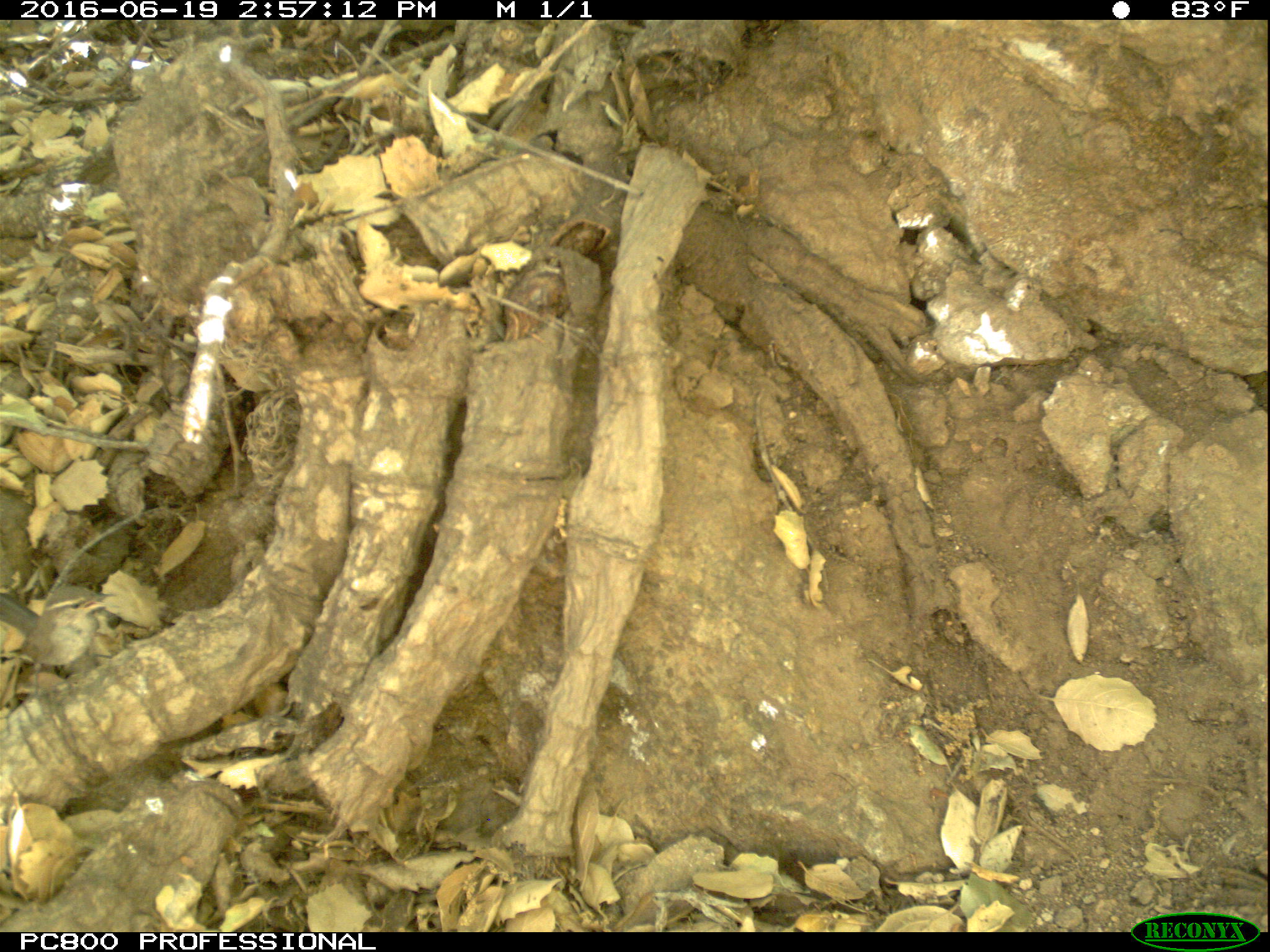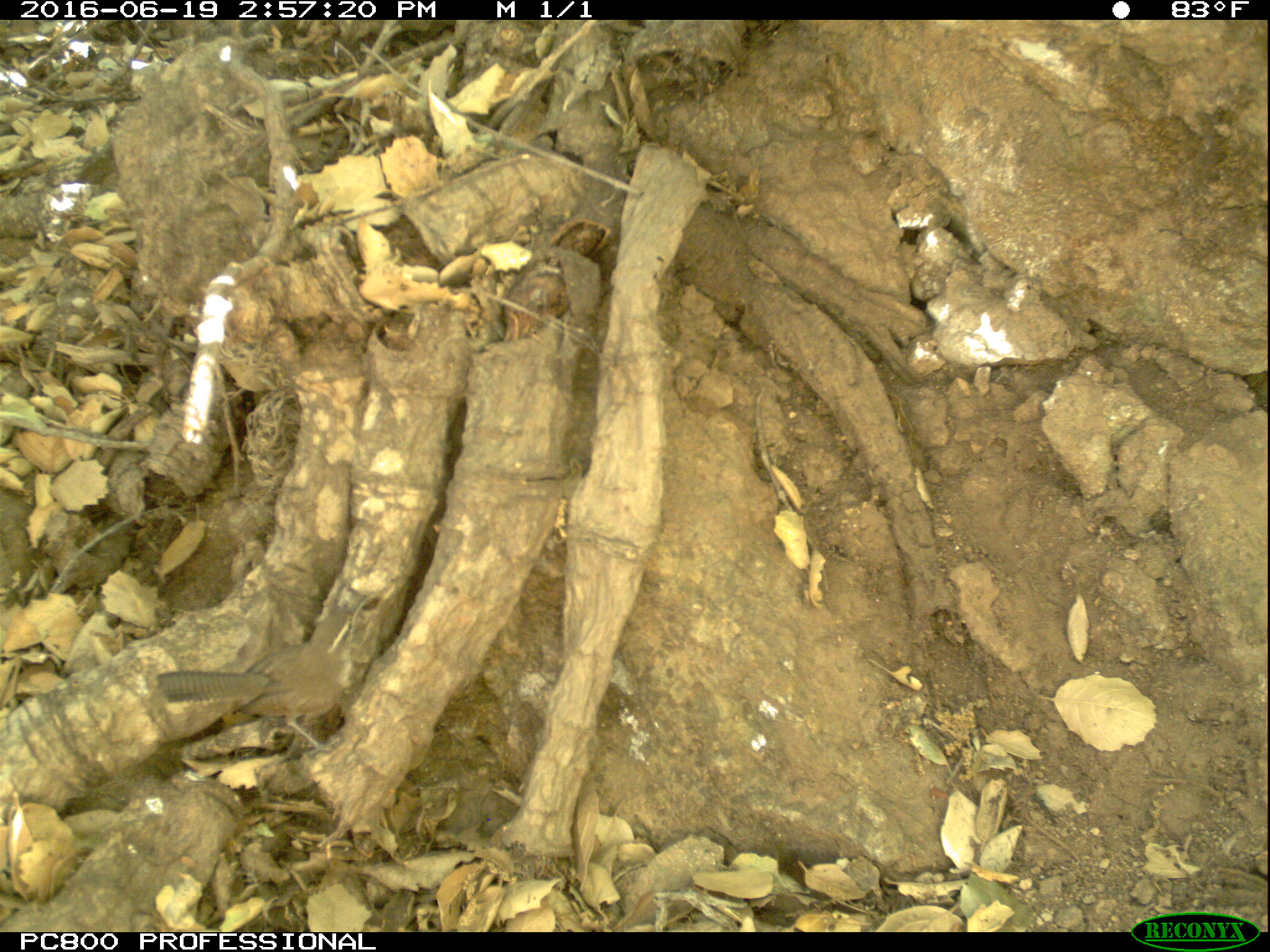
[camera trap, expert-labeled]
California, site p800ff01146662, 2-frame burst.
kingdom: Animalia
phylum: Chordata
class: Aves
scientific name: Aves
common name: bird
Bird (Aves).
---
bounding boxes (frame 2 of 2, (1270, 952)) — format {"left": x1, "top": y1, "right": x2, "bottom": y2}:
bird: {"left": 156, "top": 591, "right": 369, "bottom": 758}